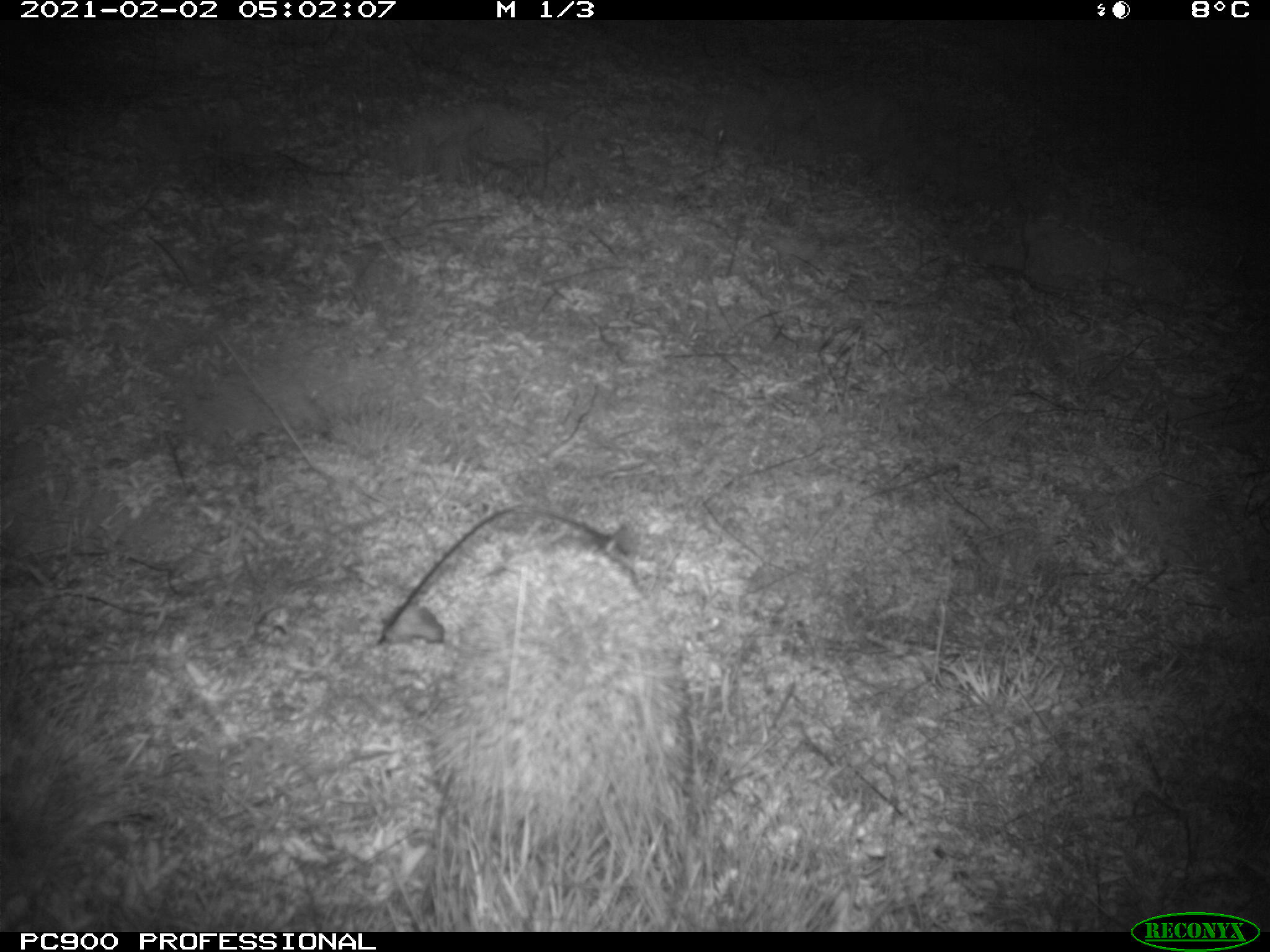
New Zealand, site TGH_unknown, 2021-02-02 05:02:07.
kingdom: Animalia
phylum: Chordata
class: Mammalia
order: Eulipotyphla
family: Erinaceidae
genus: Erinaceus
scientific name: Erinaceus europaeus europaeus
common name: european hedgehog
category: hedgehog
Hedgehog (european hedgehog) (Erinaceus europaeus europaeus).